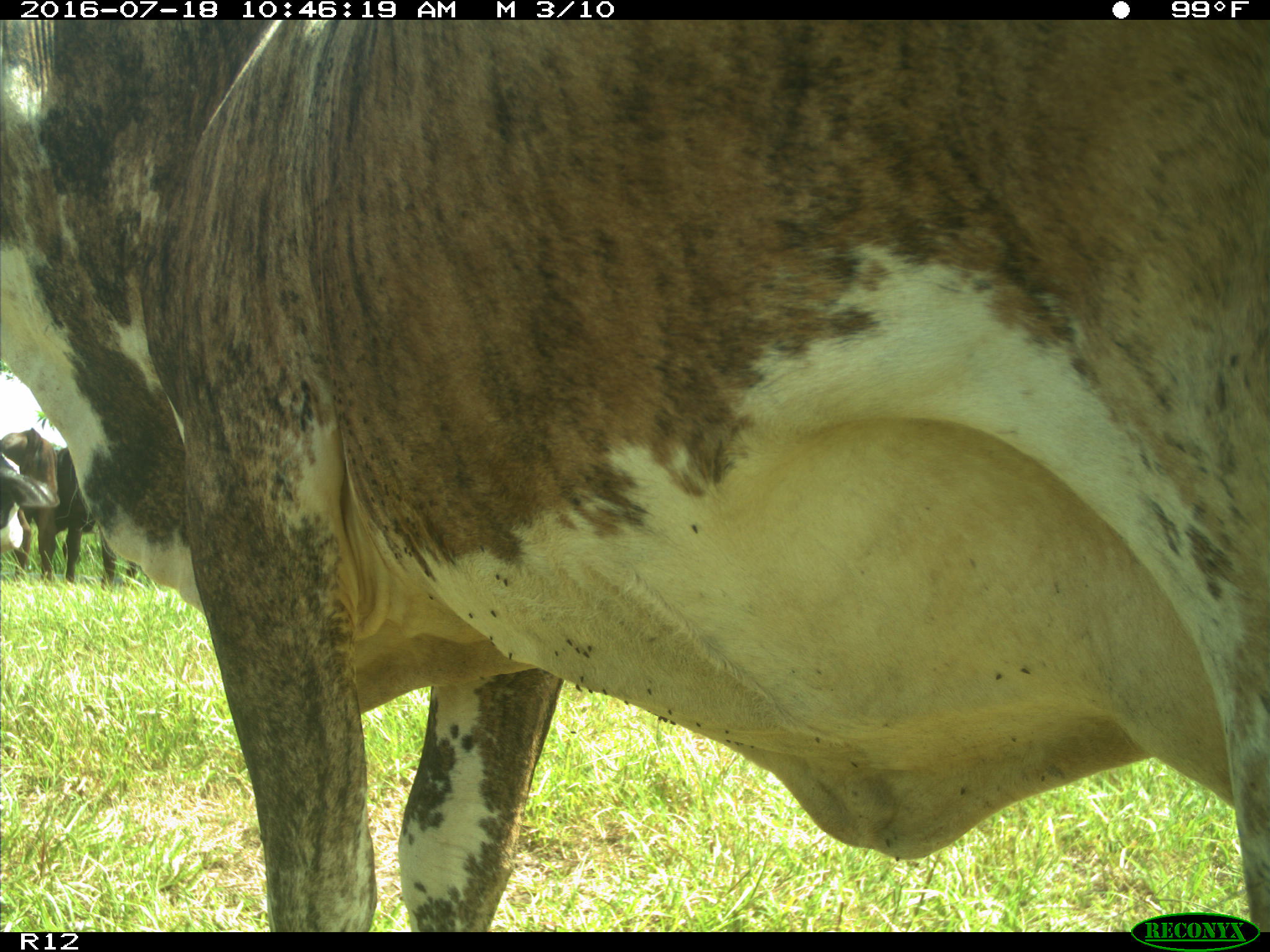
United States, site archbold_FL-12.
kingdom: Animalia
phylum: Chordata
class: Mammalia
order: Artiodactyla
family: Bovidae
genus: Bos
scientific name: Bos taurus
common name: domestic cow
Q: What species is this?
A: Bos taurus (domestic cow).